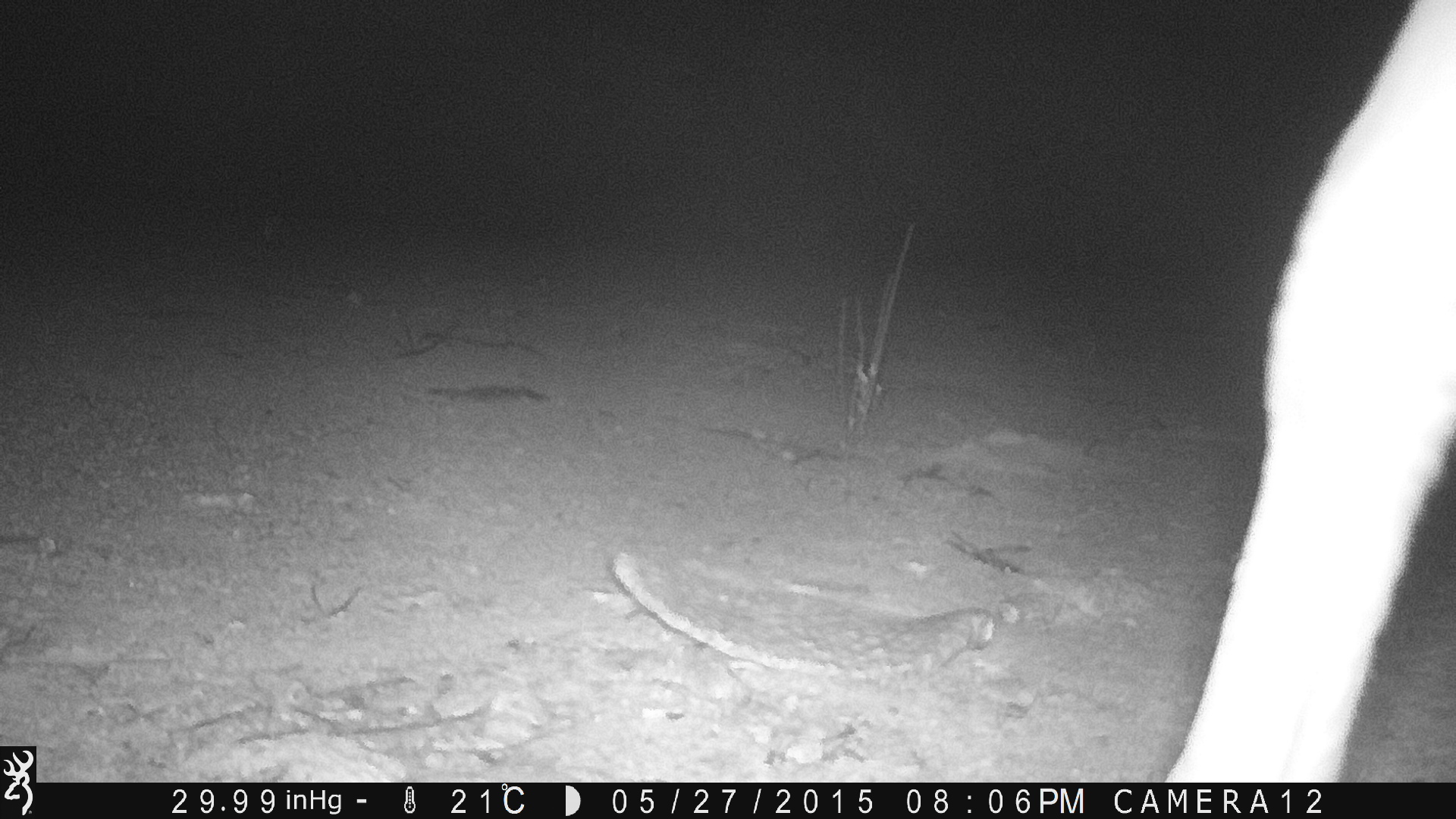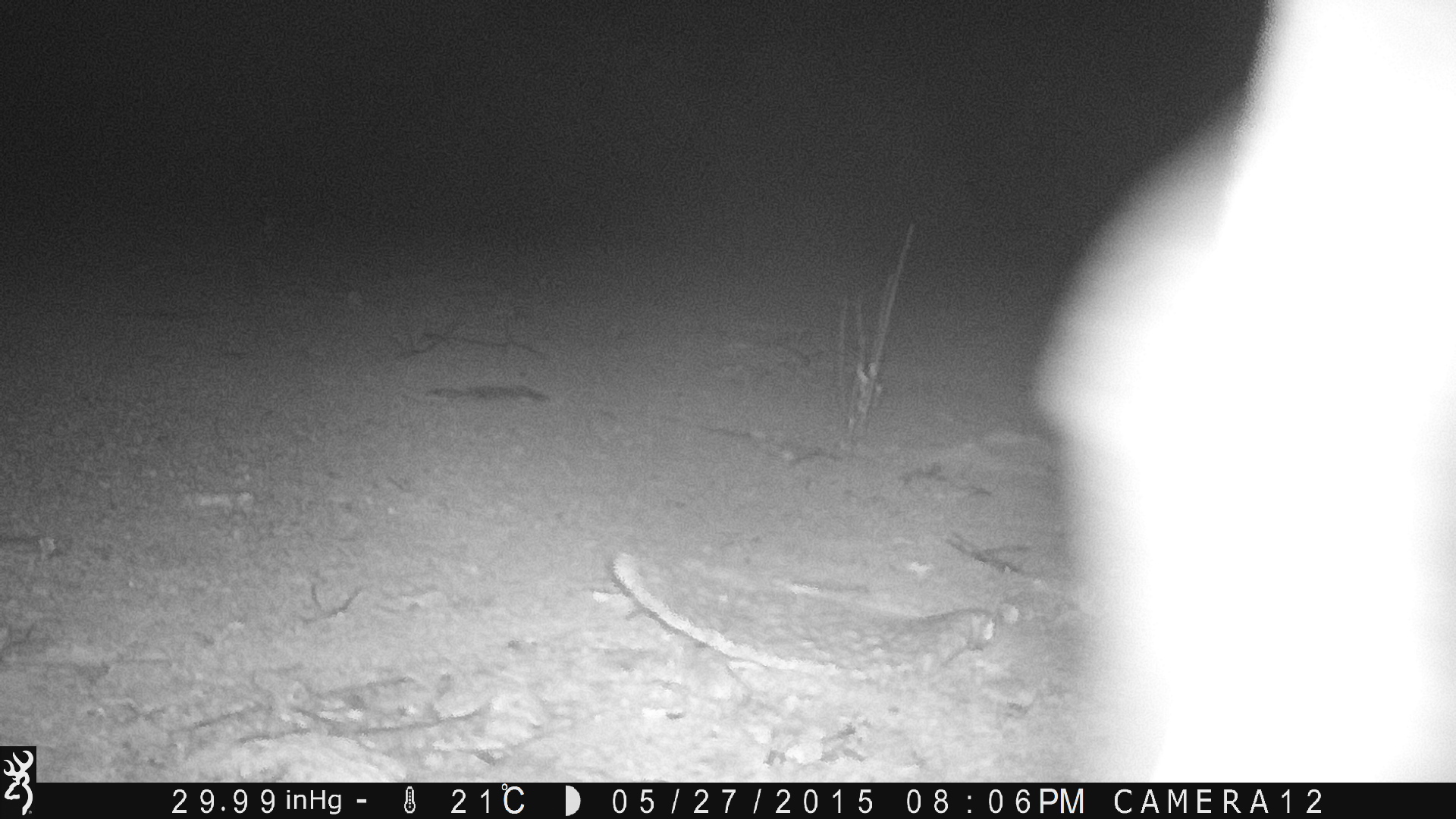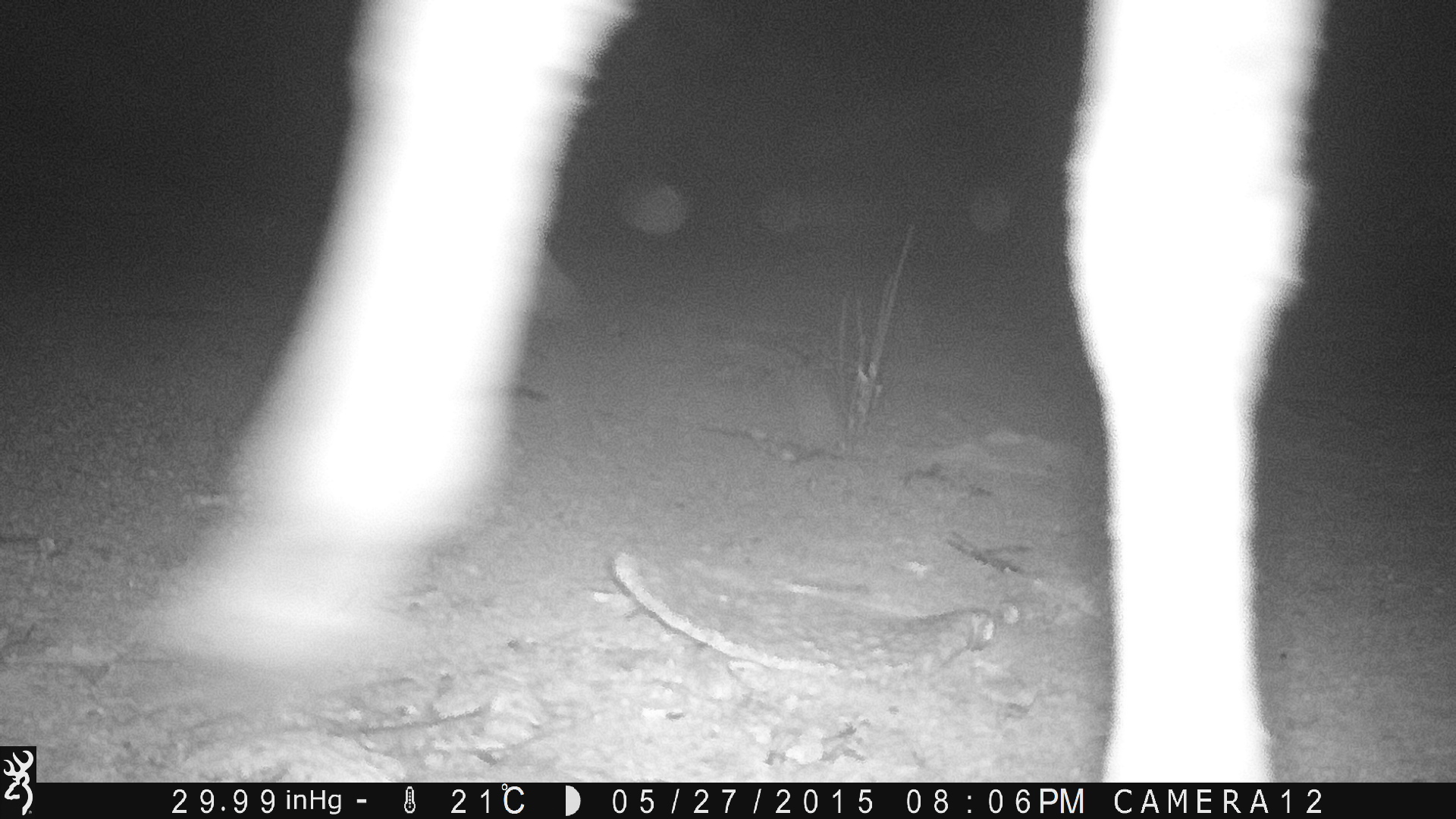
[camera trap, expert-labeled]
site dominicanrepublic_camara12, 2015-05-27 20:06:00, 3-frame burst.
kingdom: Animalia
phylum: Chordata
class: Mammalia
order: Perissodactyla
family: Equidae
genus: Equus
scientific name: Equus asinus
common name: donkey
Donkey (Equus asinus).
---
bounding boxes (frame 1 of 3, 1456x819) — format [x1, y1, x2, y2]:
donkey: [1158, 2, 1455, 786]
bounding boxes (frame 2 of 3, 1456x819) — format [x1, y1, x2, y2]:
unknown: [1040, 0, 1456, 777]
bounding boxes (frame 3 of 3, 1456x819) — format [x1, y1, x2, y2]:
donkey: [123, 0, 1340, 777]